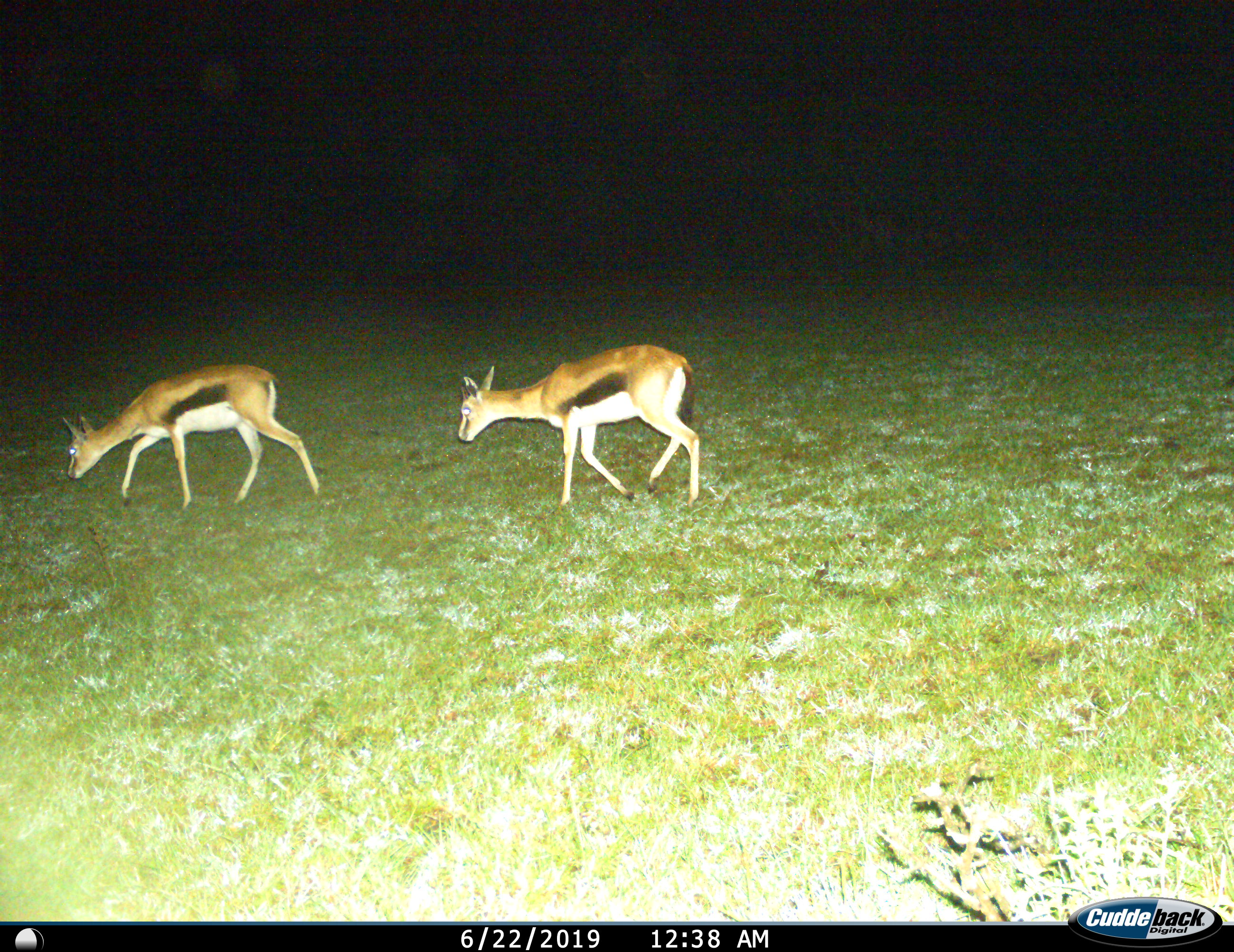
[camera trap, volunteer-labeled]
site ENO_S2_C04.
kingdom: Animalia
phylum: Chordata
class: Mammalia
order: Artiodactyla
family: Bovidae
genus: Eudorcas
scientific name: Eudorcas thomsonii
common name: thomson's gazelle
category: gazellethomsons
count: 2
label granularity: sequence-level